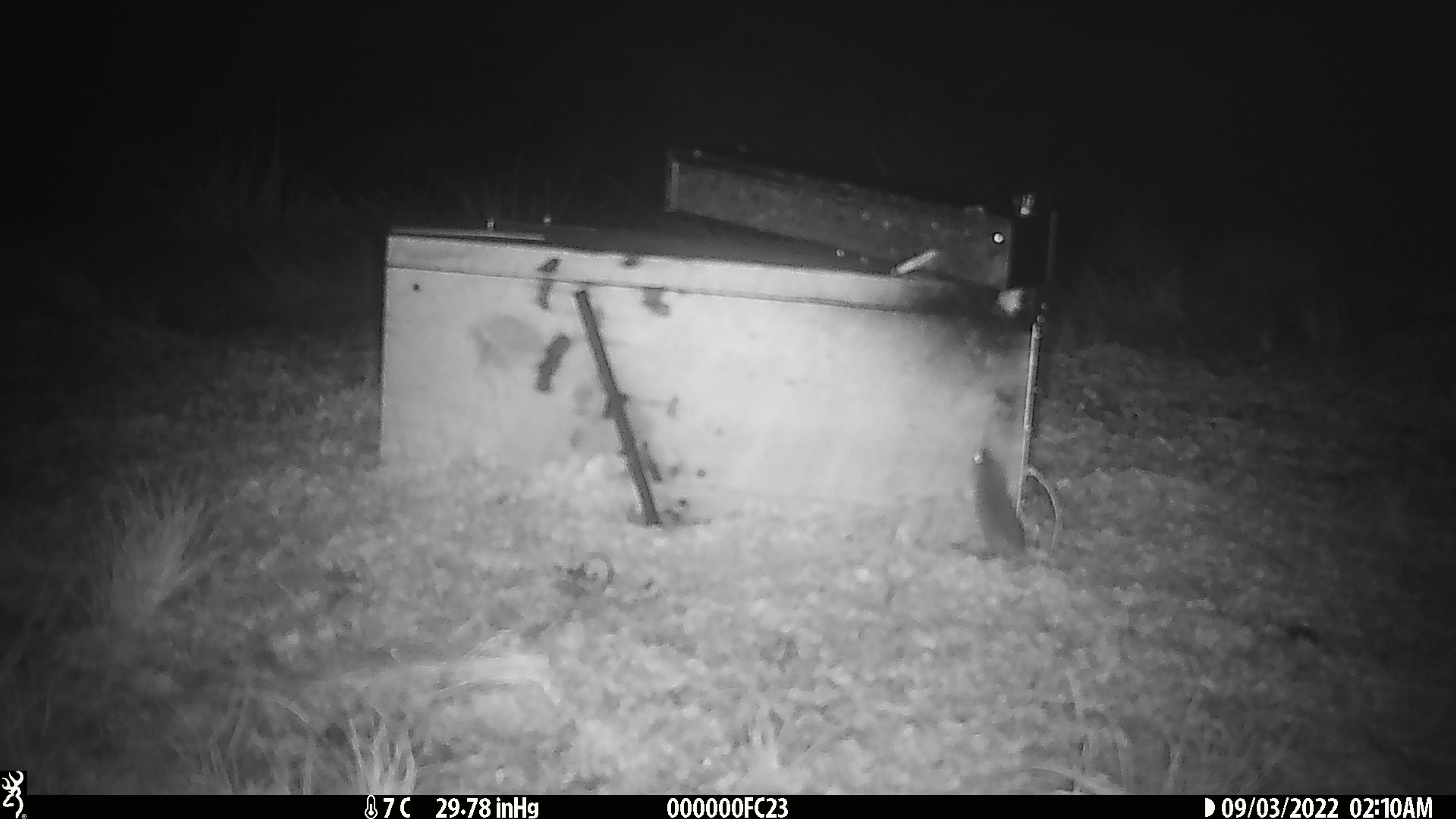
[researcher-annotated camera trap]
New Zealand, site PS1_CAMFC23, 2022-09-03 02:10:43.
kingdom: Animalia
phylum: Chordata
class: Mammalia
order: Rodentia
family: Muridae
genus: Mus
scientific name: Mus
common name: mouse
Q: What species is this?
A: Mouse (Mus).